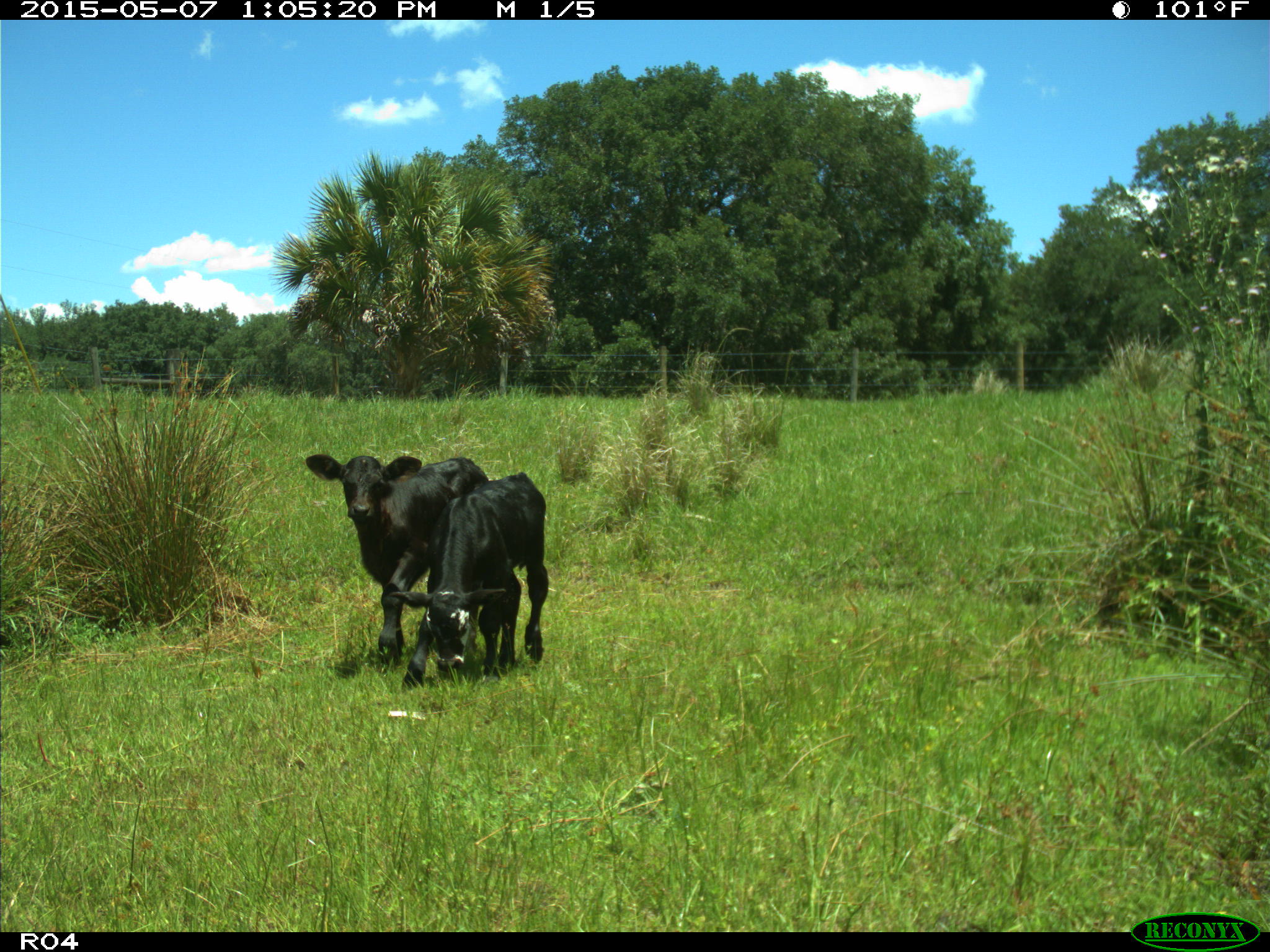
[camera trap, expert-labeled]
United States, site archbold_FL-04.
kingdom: Animalia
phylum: Chordata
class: Mammalia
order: Artiodactyla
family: Bovidae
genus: Bos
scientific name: Bos taurus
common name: domestic cow